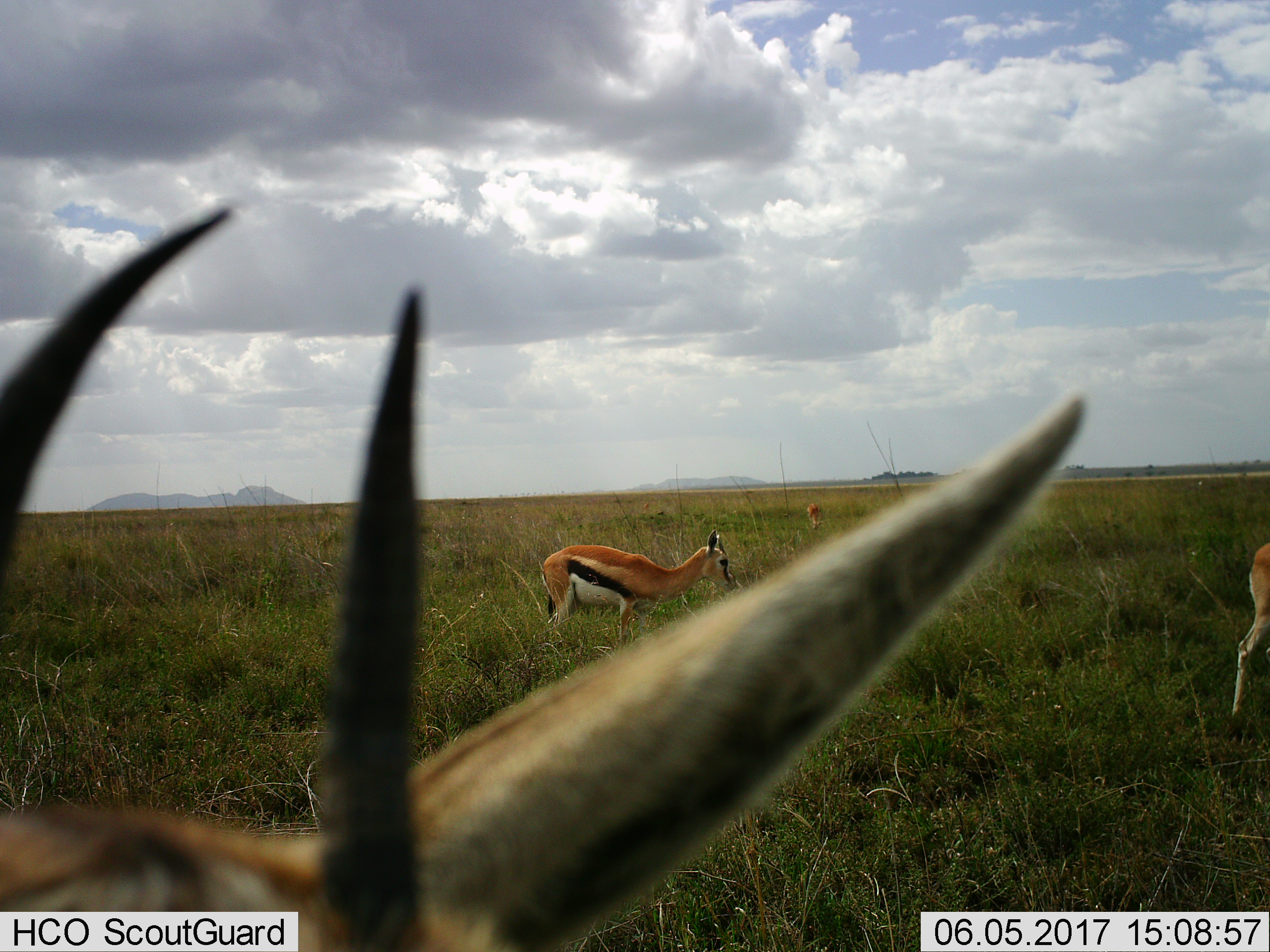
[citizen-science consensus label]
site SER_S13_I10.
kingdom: Animalia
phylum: Chordata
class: Mammalia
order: Artiodactyla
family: Bovidae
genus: Eudorcas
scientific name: Eudorcas thomsonii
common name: thomson's gazelle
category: gazellethomsons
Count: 4.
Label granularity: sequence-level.